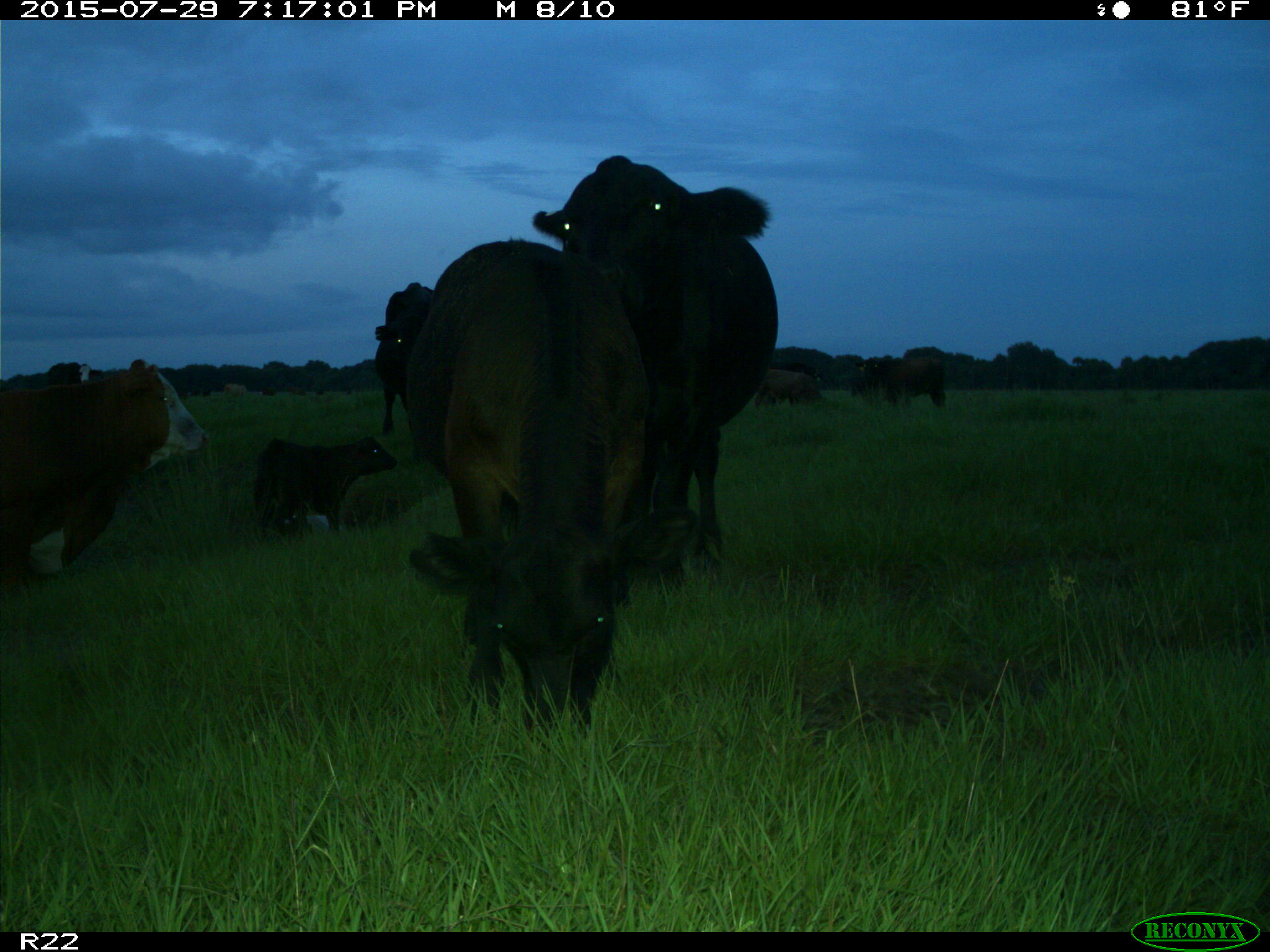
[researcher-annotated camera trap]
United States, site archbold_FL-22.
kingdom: Animalia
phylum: Chordata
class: Mammalia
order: Artiodactyla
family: Bovidae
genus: Bos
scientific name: Bos taurus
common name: domestic cow